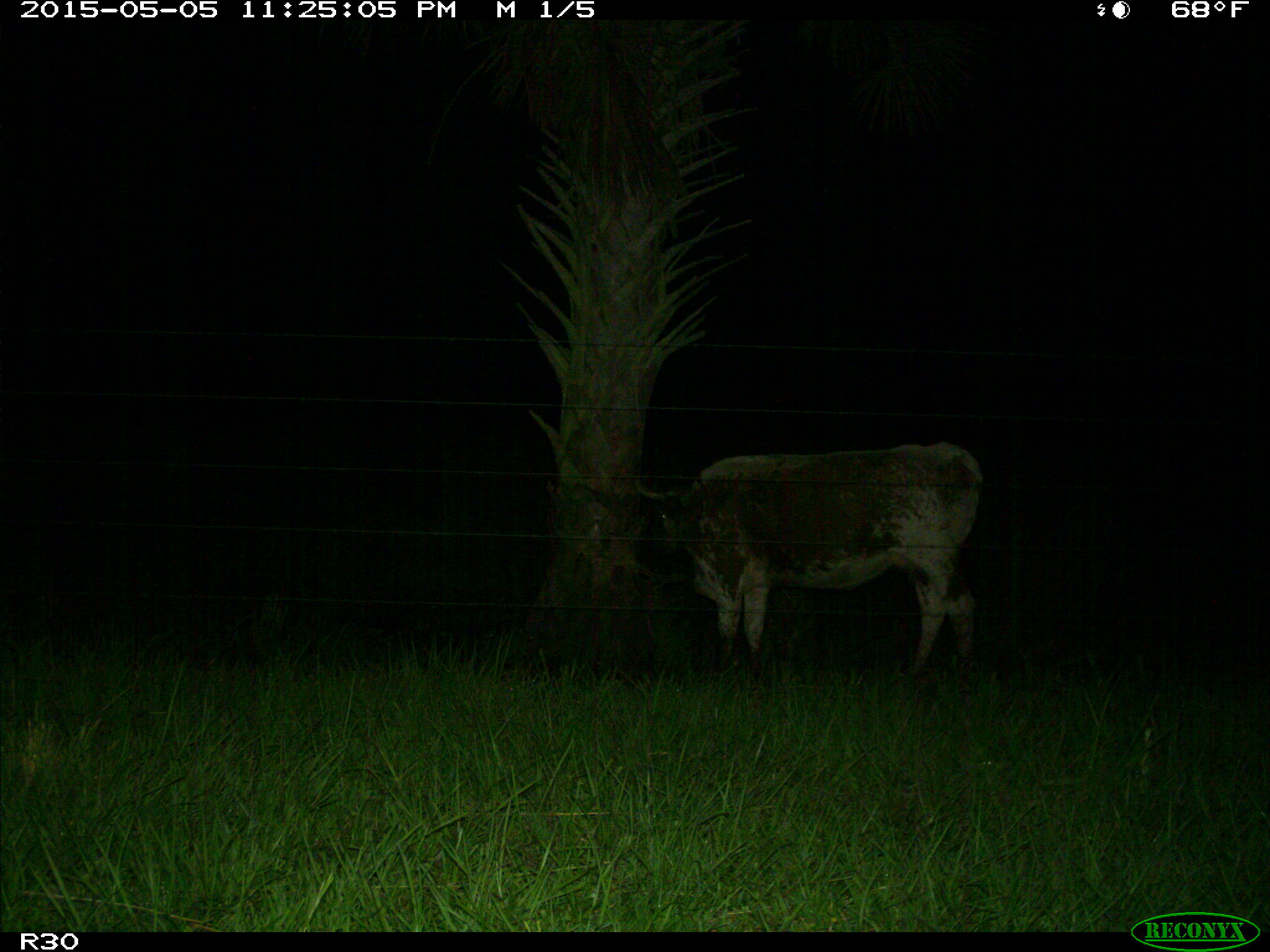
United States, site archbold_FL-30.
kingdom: Animalia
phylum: Chordata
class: Mammalia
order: Artiodactyla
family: Bovidae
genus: Bos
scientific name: Bos taurus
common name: domestic cow